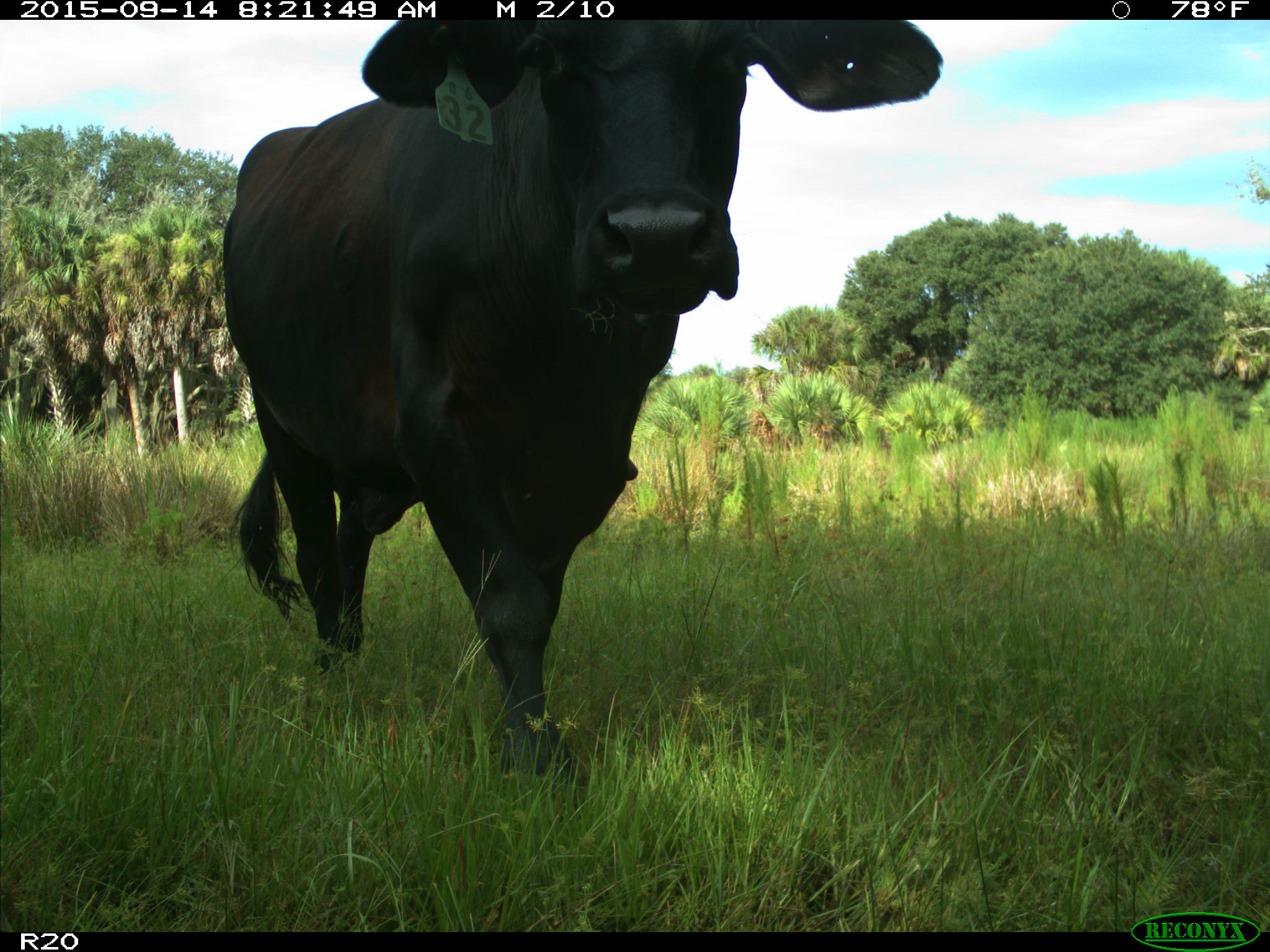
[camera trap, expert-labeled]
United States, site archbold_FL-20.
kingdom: Animalia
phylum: Chordata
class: Mammalia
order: Artiodactyla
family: Bovidae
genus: Bos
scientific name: Bos taurus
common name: domestic cow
Bos taurus (domestic cow).